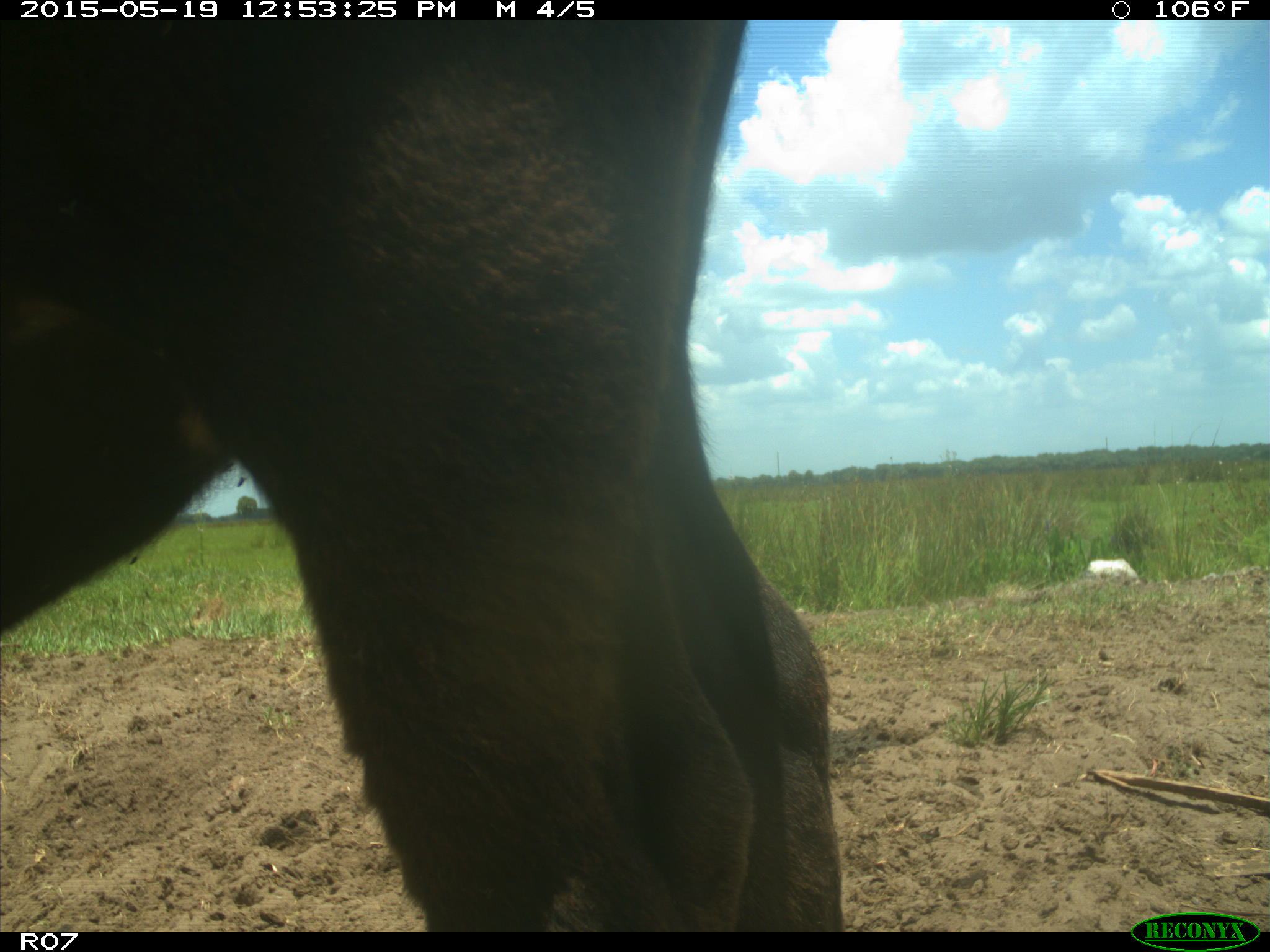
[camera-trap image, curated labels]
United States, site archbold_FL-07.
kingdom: Animalia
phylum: Chordata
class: Mammalia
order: Artiodactyla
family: Bovidae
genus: Bos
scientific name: Bos taurus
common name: domestic cow